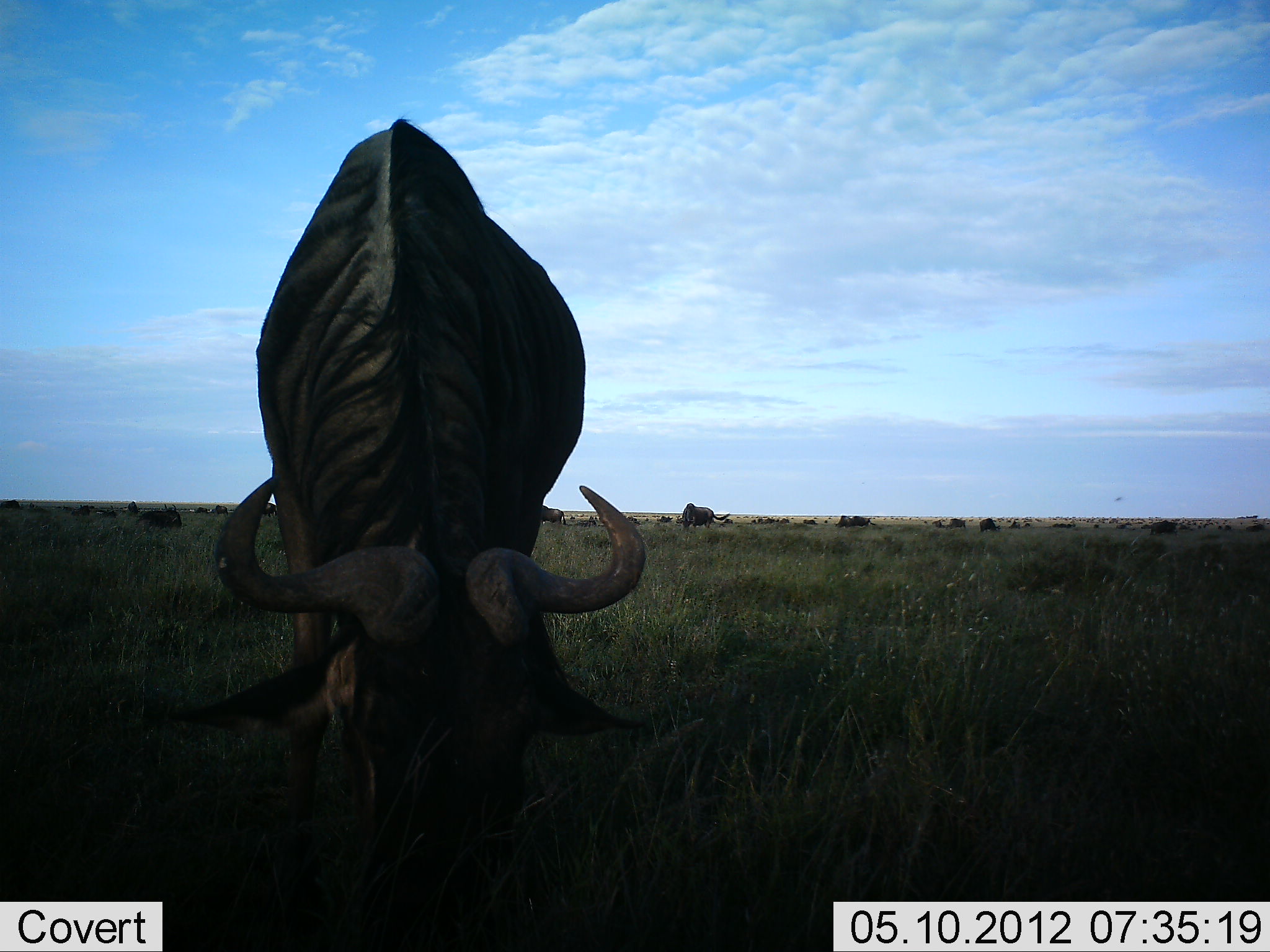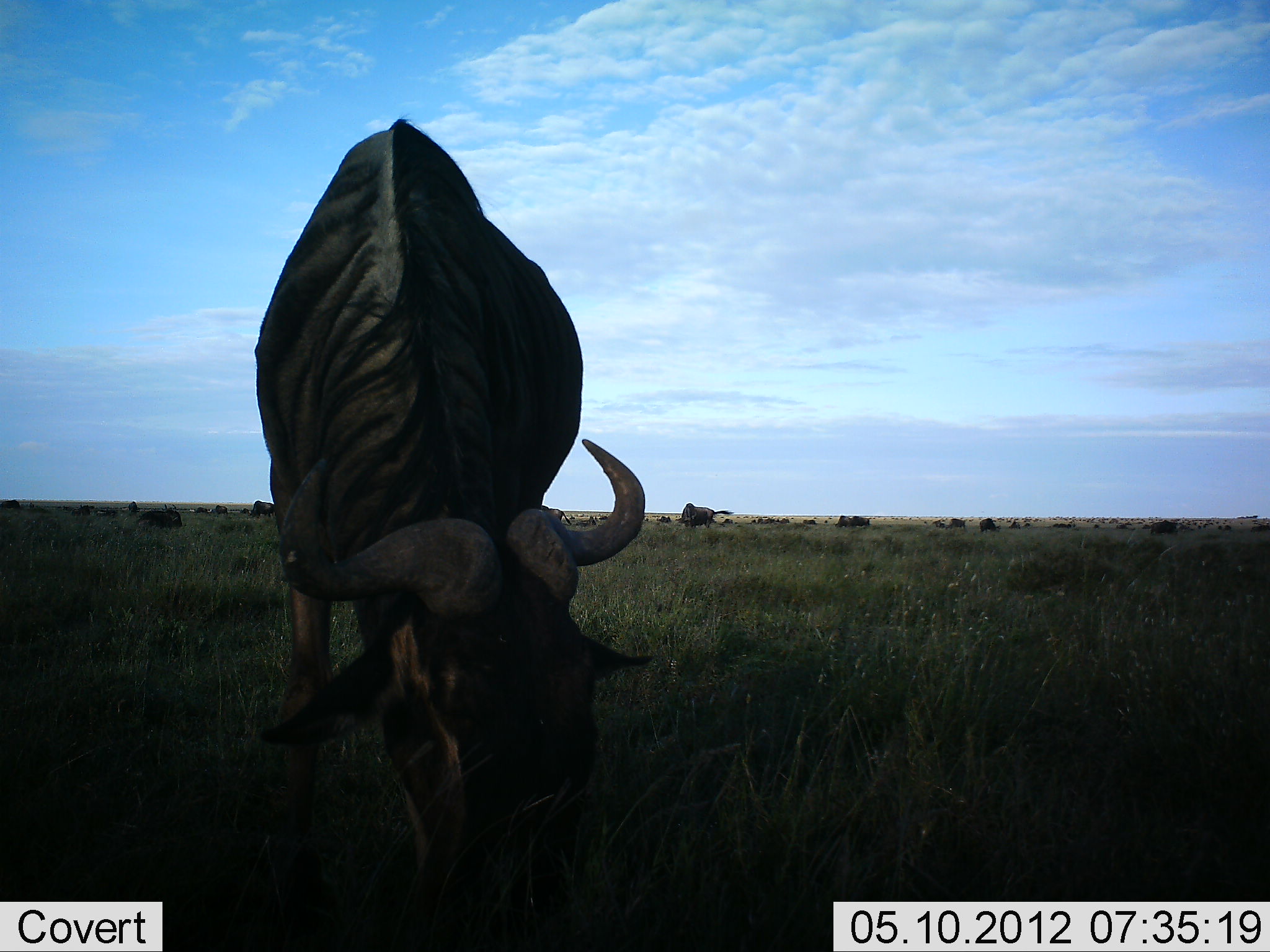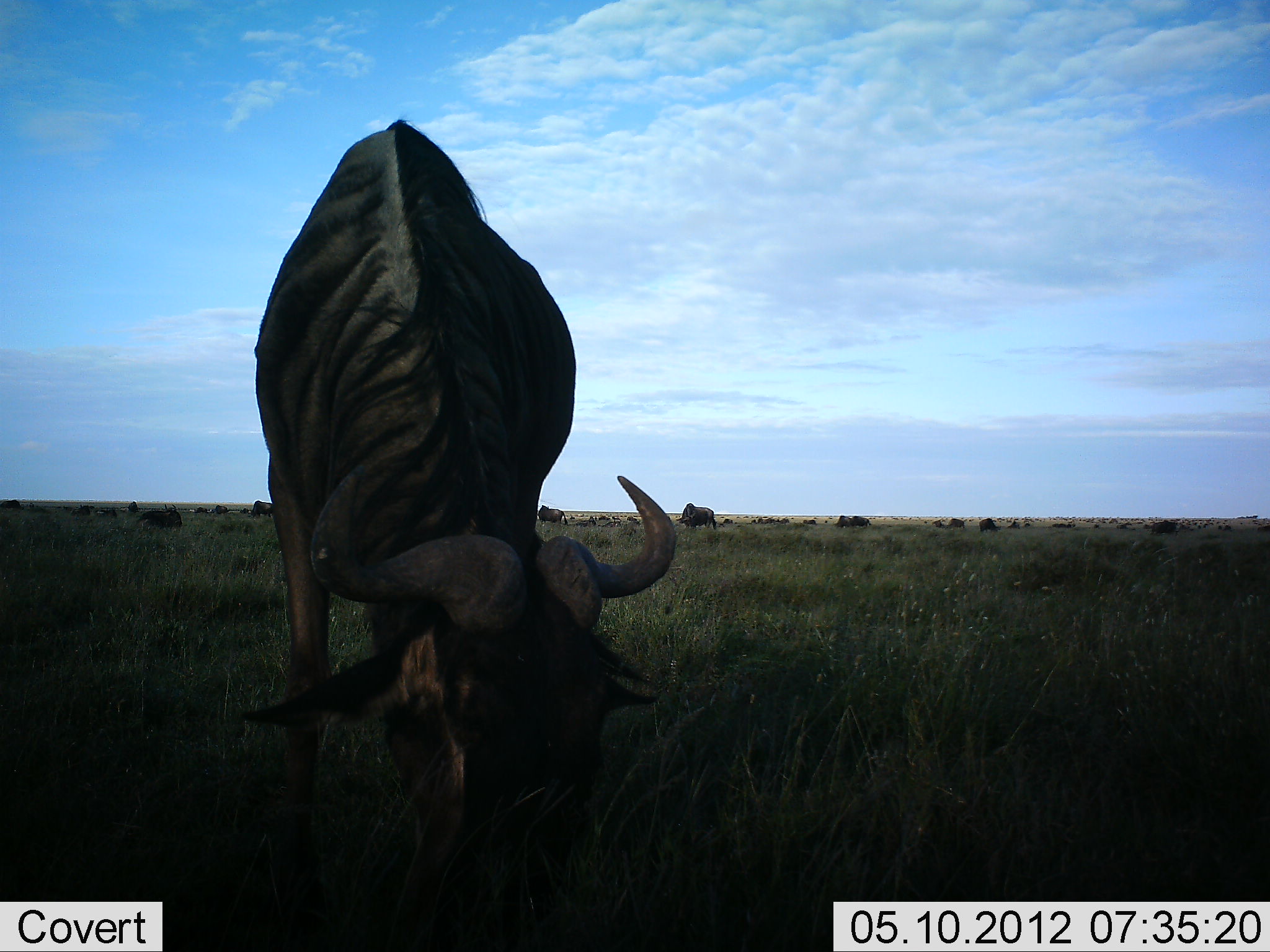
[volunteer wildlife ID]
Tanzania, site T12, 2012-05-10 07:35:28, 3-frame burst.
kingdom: Animalia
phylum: Chordata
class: Mammalia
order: Artiodactyla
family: Bovidae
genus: Connochaetes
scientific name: Connochaetes taurinus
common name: blue wildebeest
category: wildebeest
Wildebeest (blue wildebeest) (Connochaetes taurinus), count 9. Behavior (volunteer vote fractions): standing 10%, resting 0%, moving 10%, interacting 0%. Young present (vote fraction): 0%. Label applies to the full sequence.